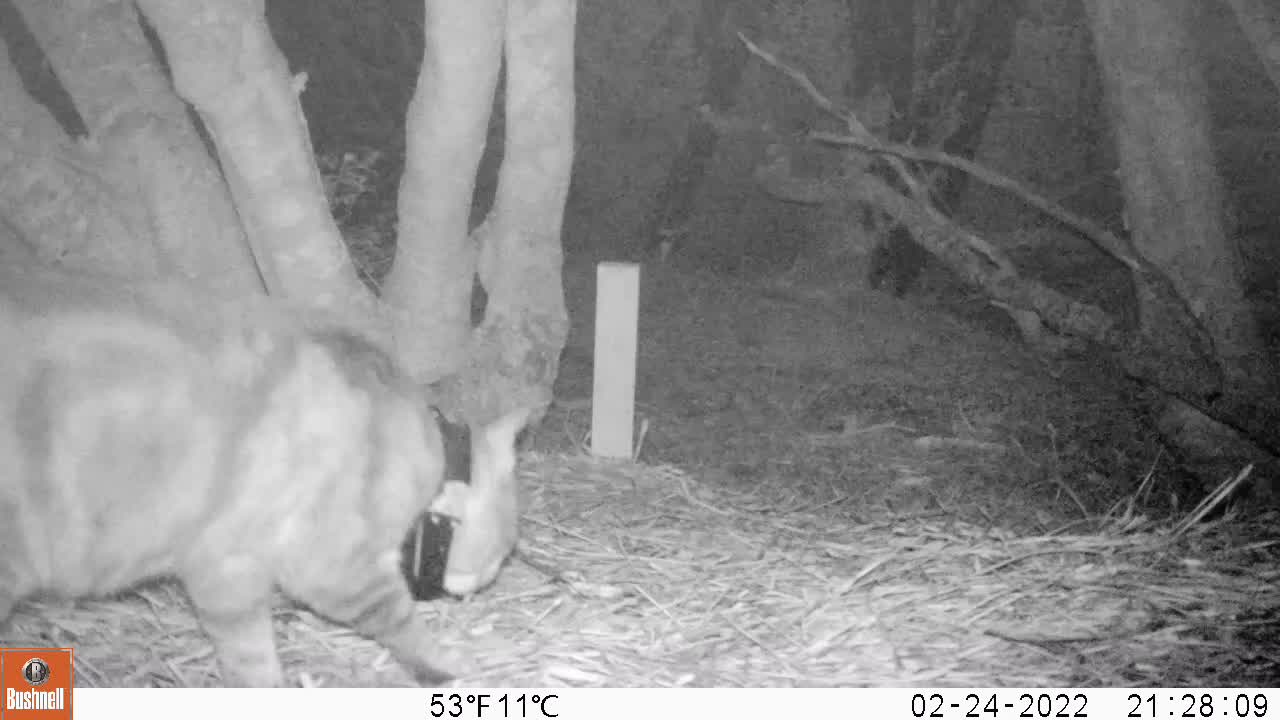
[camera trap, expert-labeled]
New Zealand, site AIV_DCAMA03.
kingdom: Animalia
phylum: Chordata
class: Mammalia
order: Carnivora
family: Felidae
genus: Felis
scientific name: Felis catus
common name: domestic cat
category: cat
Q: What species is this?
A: Cat (domestic cat) (Felis catus).